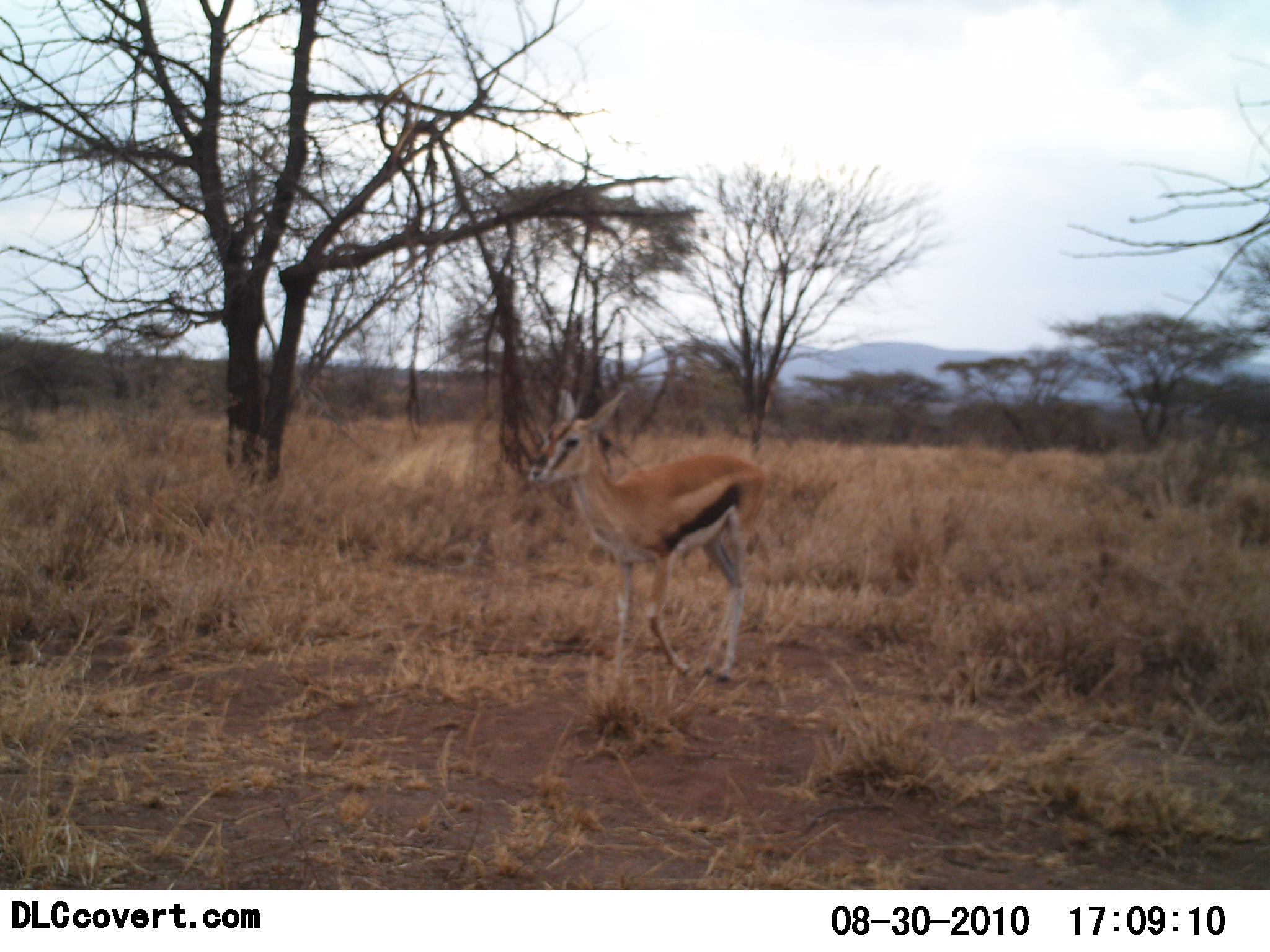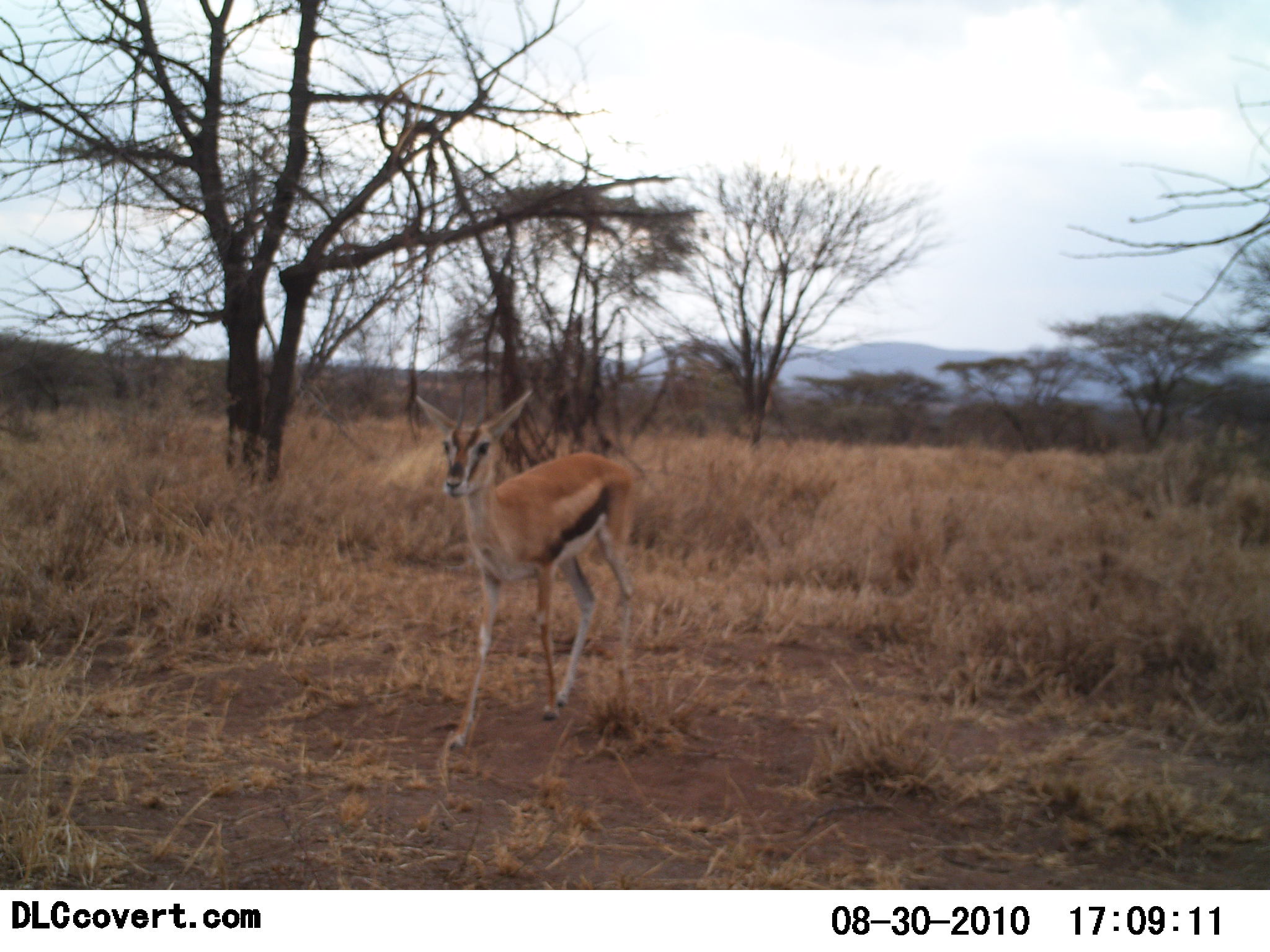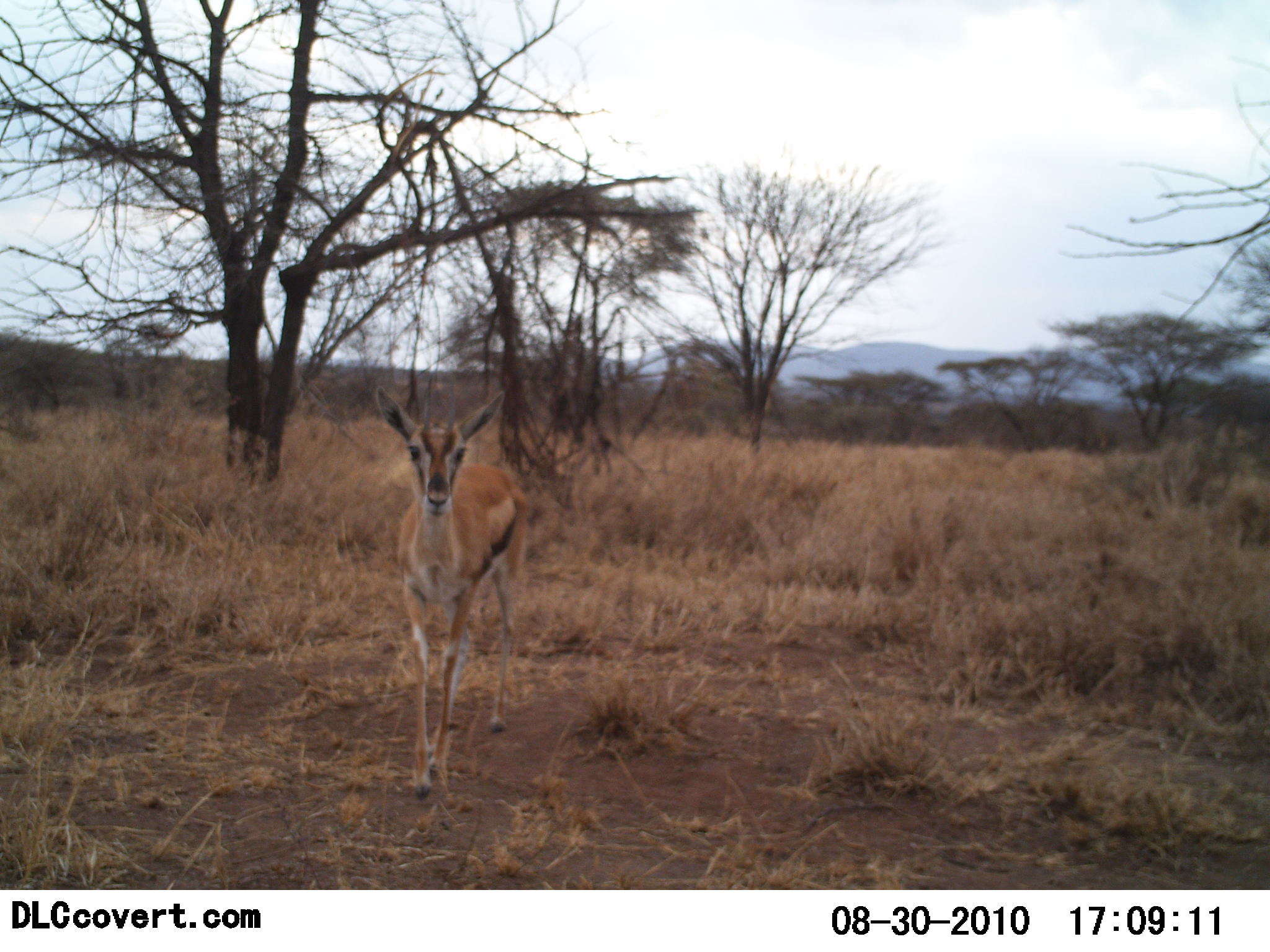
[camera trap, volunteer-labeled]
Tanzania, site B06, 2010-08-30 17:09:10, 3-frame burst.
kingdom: Animalia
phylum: Chordata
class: Mammalia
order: Artiodactyla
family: Bovidae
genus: Eudorcas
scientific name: Eudorcas thomsonii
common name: thomson's gazelle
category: gazellethomsons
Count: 1.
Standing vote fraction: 8%.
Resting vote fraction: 0%.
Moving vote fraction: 92%.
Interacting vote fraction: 0%.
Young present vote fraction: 8%.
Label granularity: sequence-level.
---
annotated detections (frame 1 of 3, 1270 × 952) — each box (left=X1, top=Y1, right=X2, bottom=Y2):
animal: (left=528, top=387, right=766, bottom=683)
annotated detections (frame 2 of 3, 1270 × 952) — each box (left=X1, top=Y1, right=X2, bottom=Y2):
animal: (left=414, top=391, right=636, bottom=751)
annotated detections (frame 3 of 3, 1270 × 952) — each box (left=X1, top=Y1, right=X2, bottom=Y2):
animal: (left=372, top=384, right=530, bottom=804)